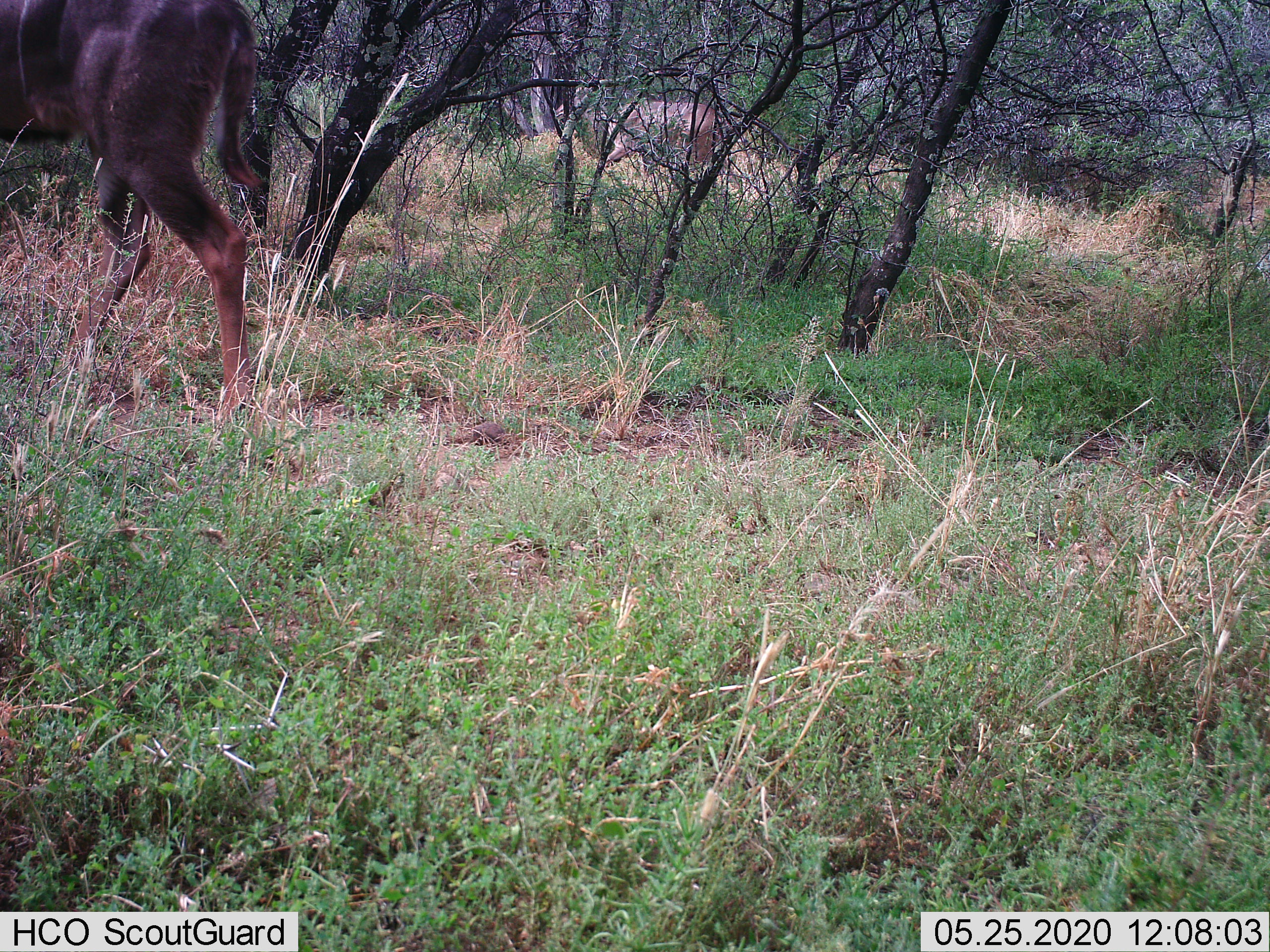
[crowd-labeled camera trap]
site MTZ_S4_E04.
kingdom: Animalia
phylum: Chordata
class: Mammalia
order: Artiodactyla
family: Bovidae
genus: Tragelaphus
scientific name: Tragelaphus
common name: kudu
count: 2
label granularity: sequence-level